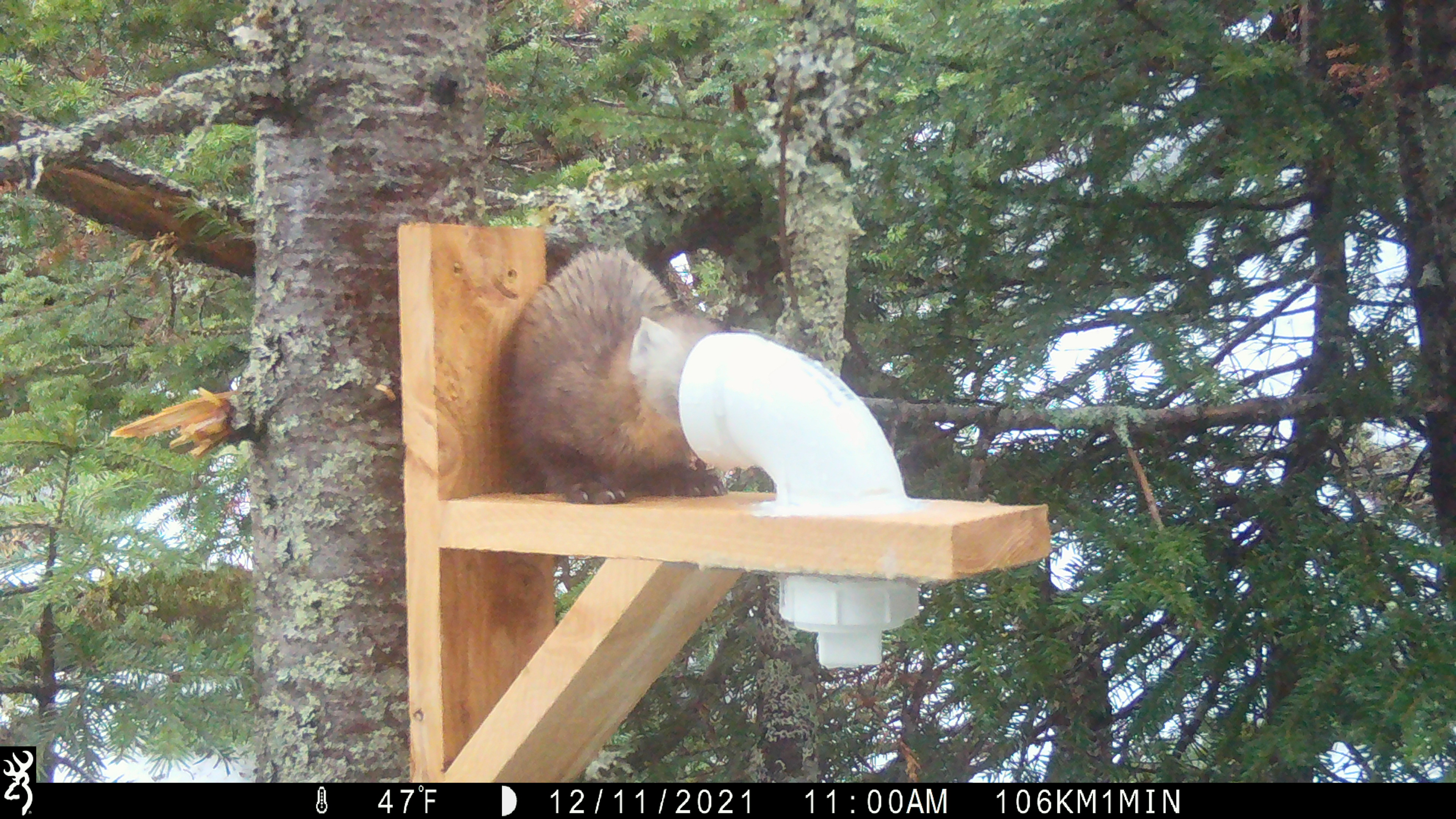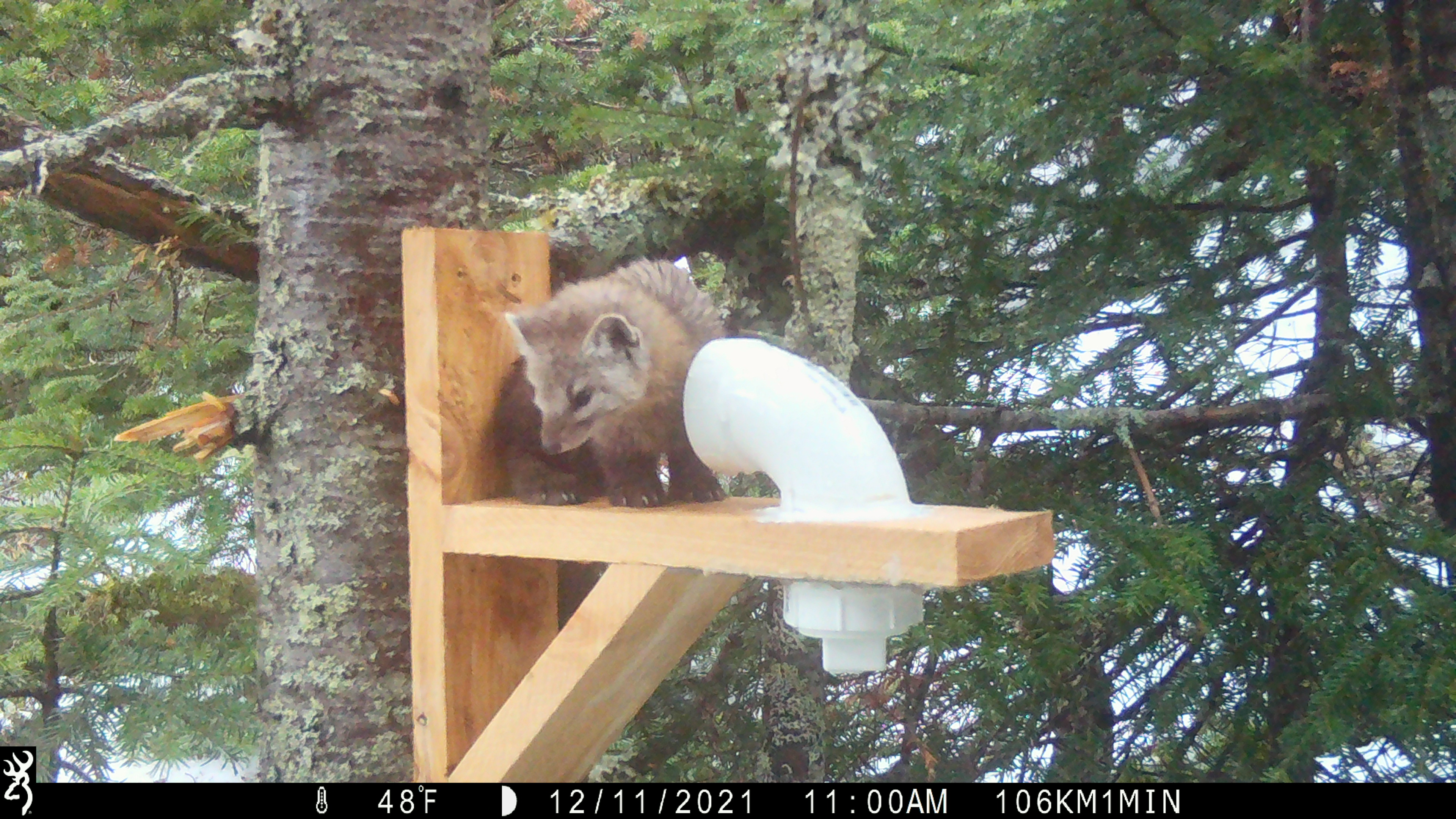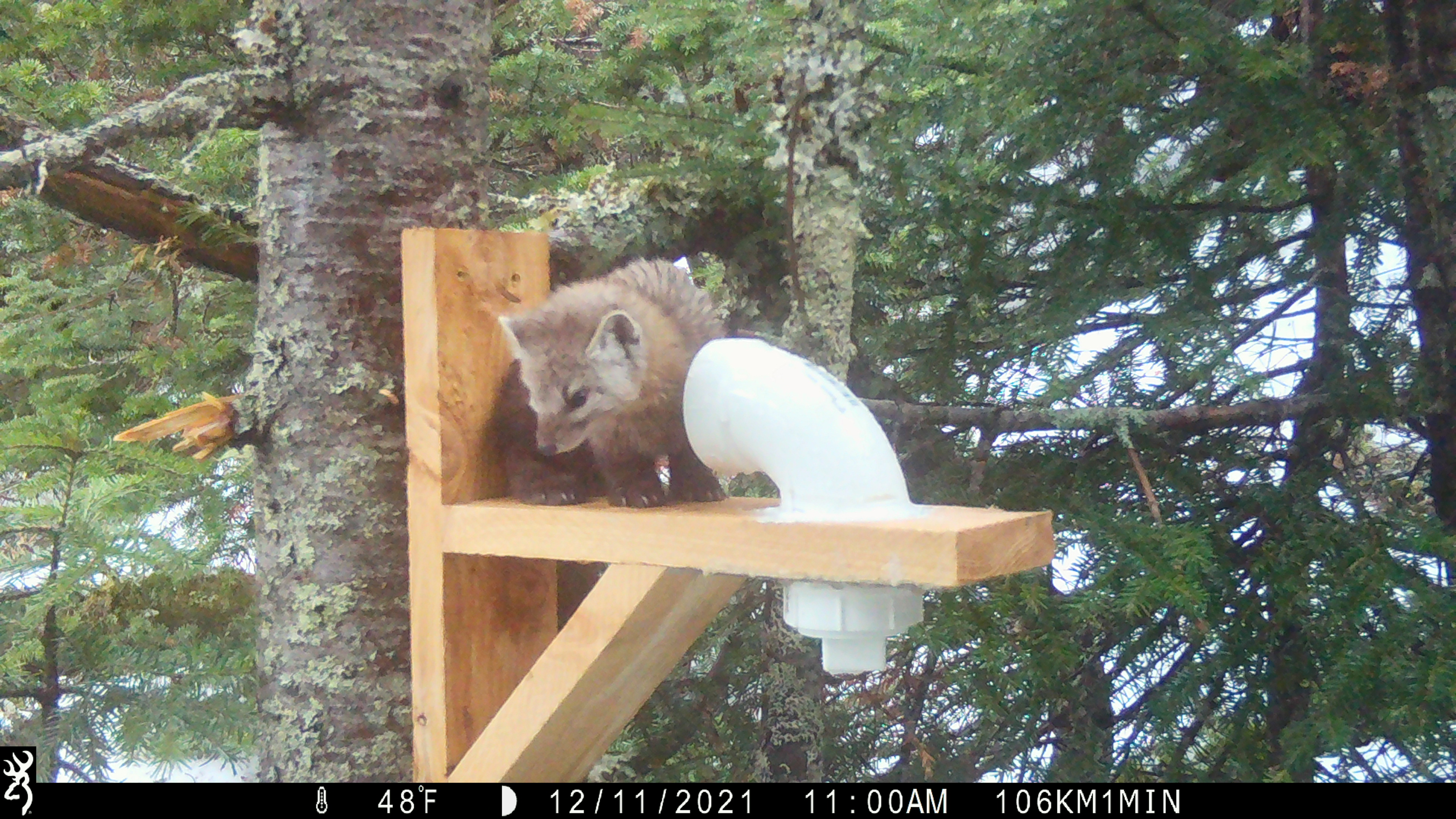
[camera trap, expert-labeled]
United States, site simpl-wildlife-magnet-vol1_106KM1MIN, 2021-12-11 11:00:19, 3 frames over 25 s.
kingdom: Animalia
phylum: Chordata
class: Mammalia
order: Carnivora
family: Mustelidae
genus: Martes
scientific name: Martes americana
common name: american marten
American marten (Martes americana).